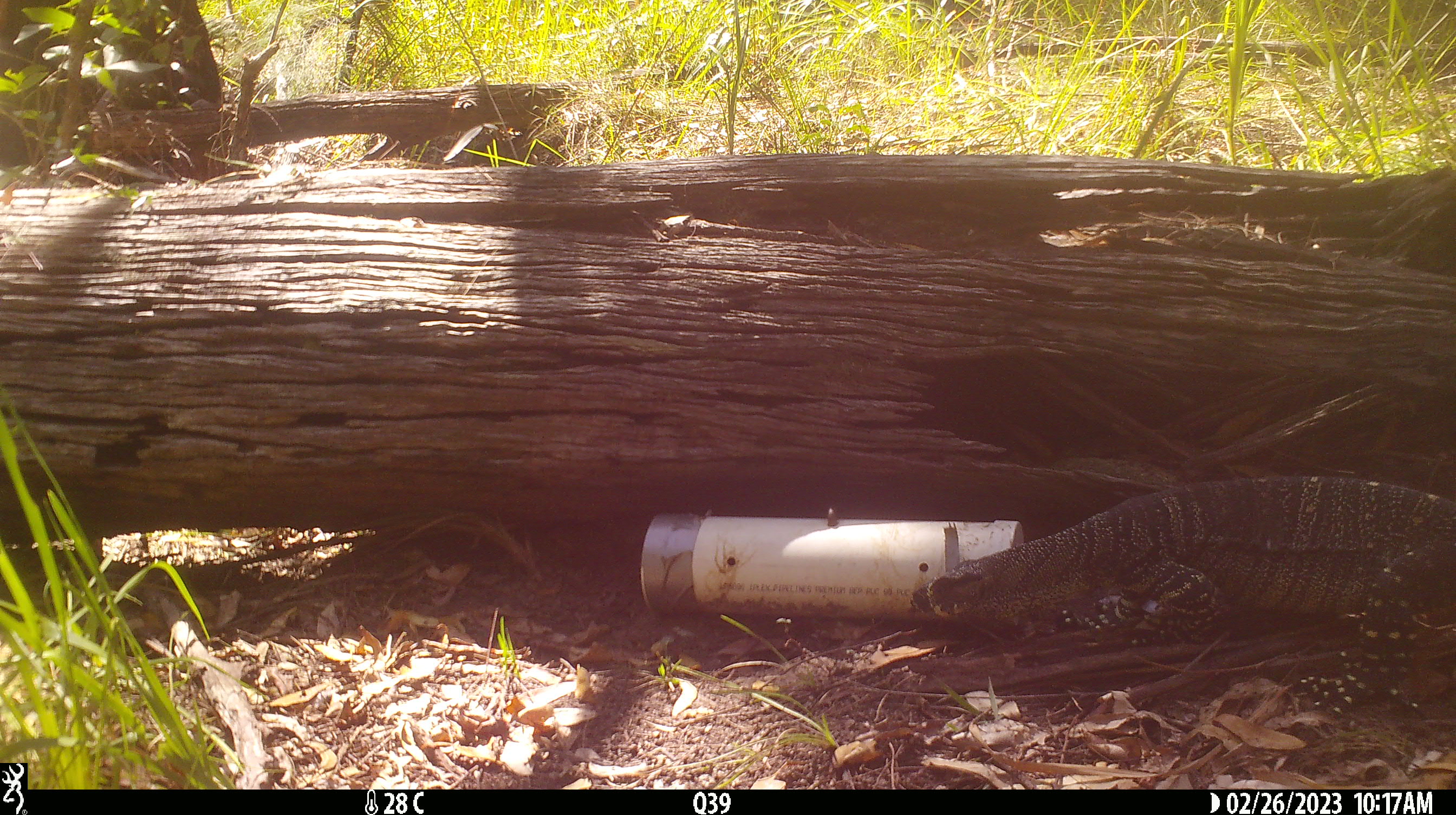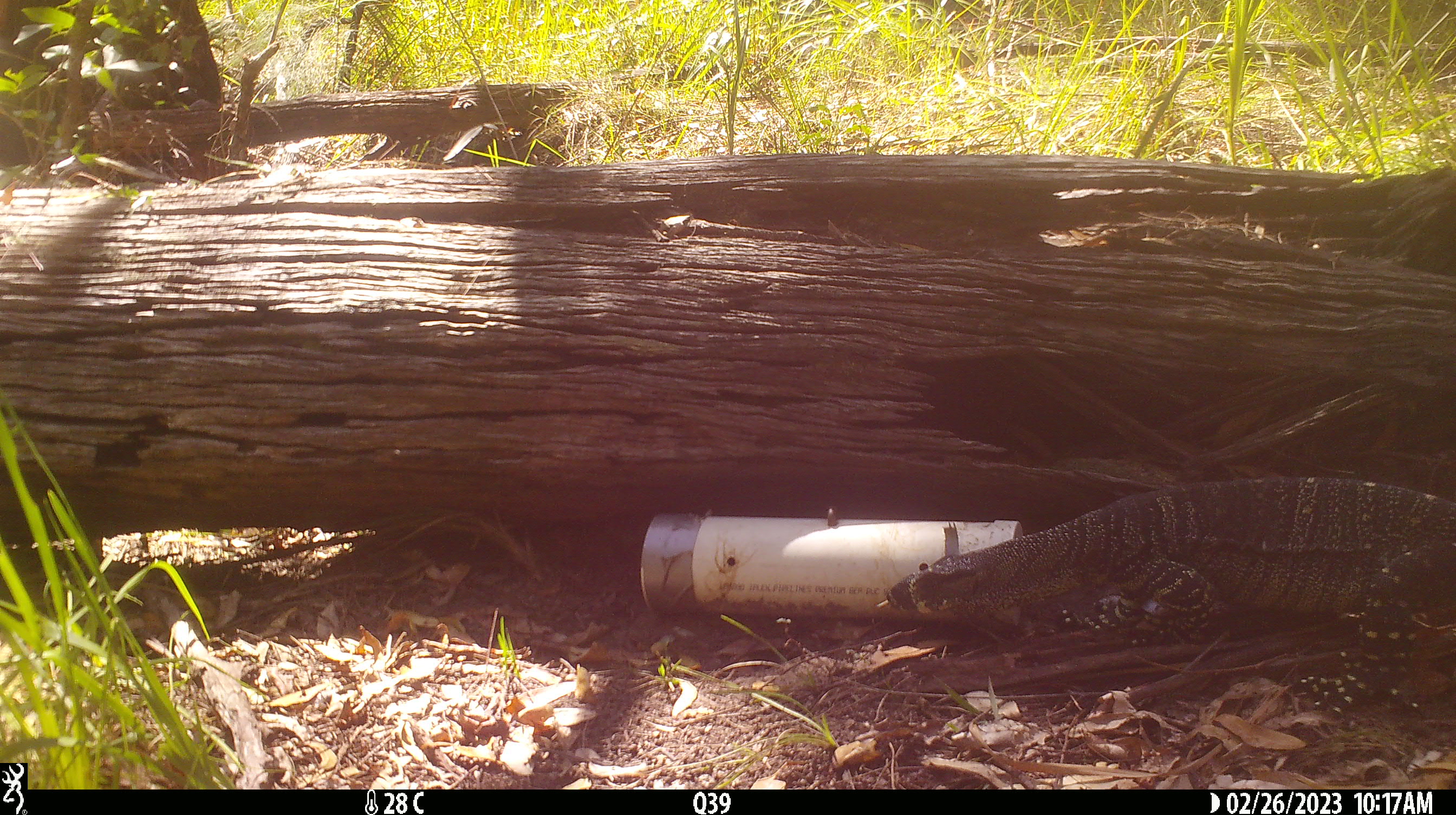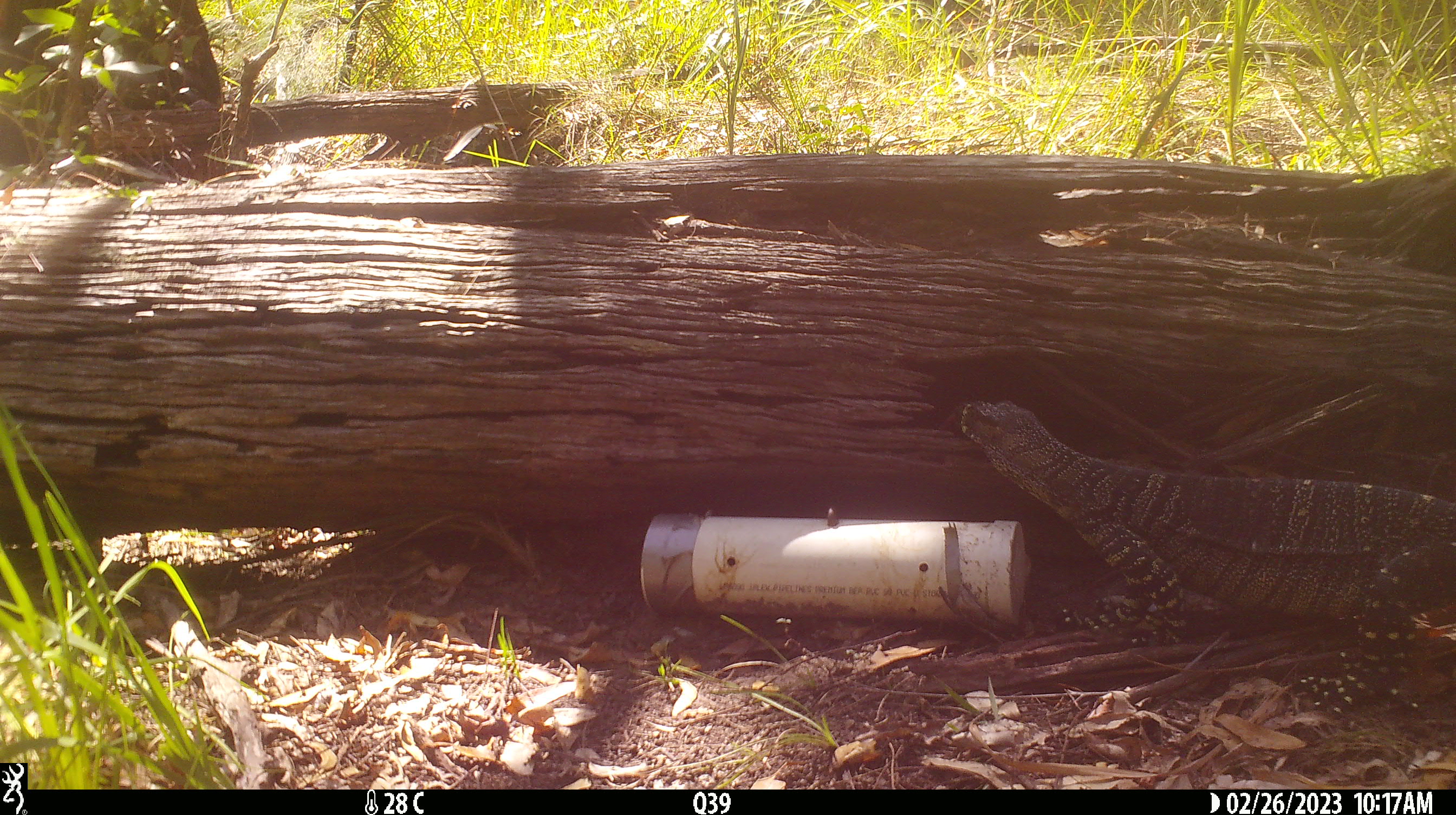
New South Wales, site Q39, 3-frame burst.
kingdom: Animalia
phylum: Chordata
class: Reptilia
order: Squamata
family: Varanidae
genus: Varanus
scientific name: Varanus varius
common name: lace monitor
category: goanna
Goanna (lace monitor) (Varanus varius).